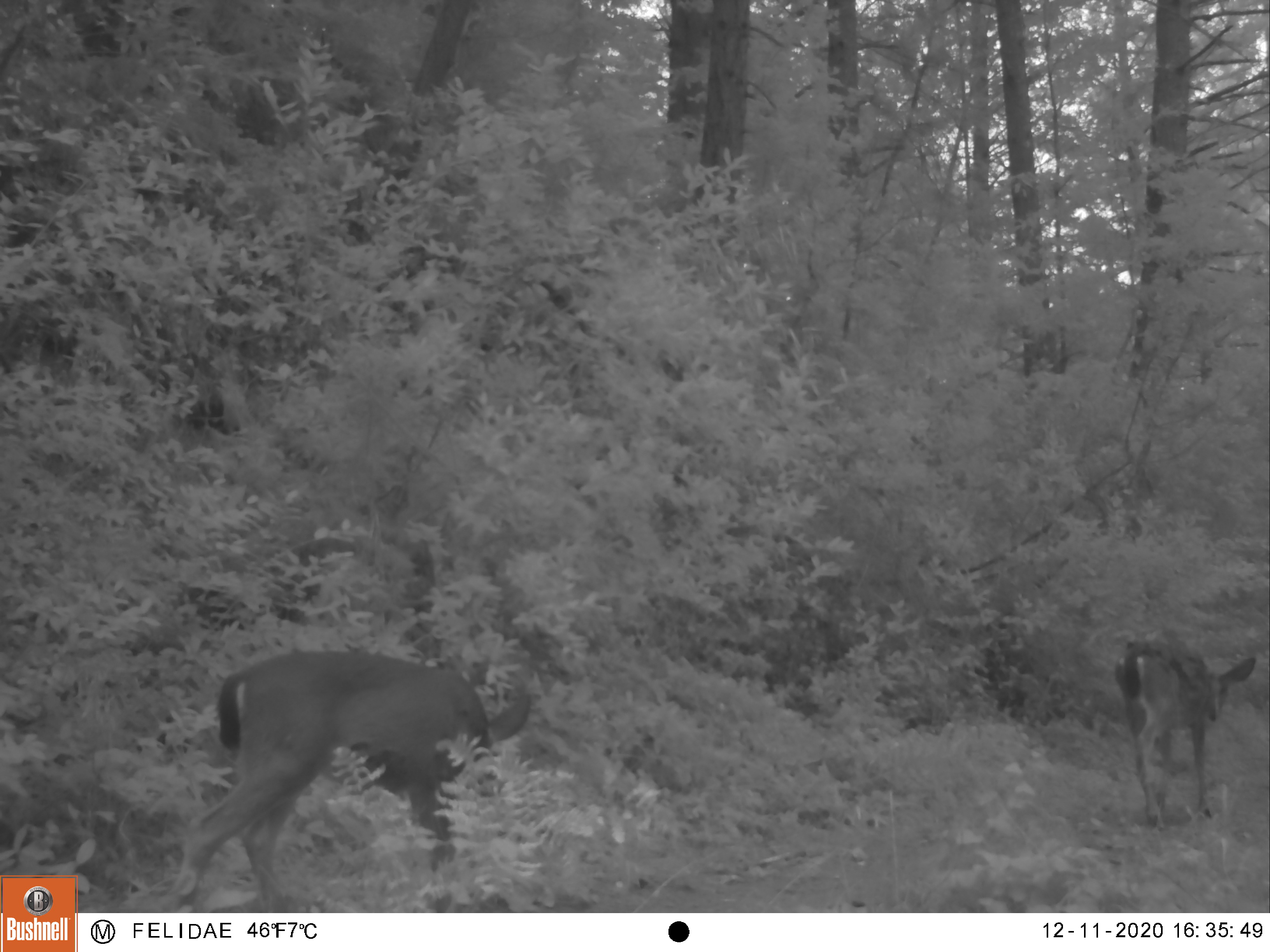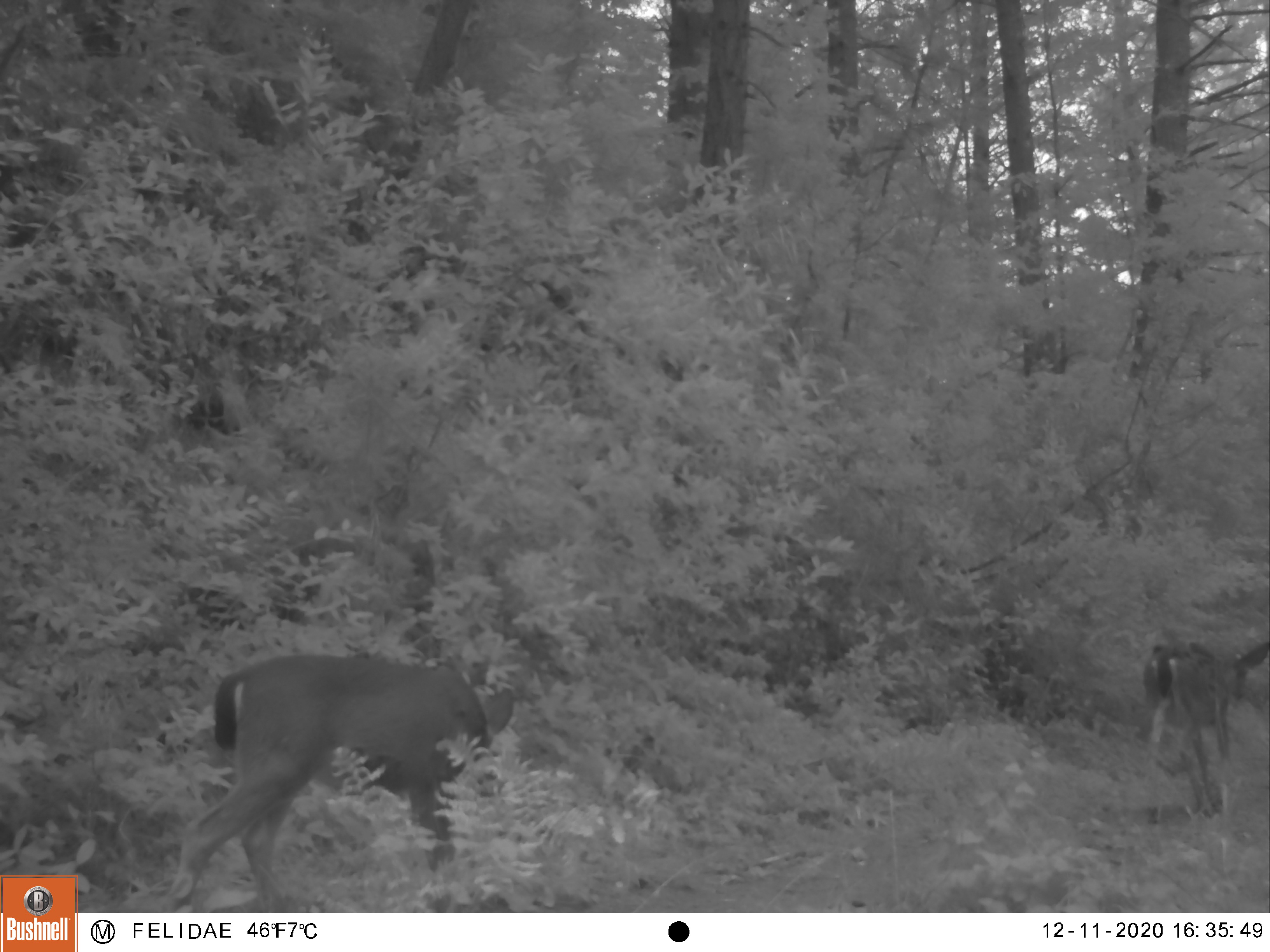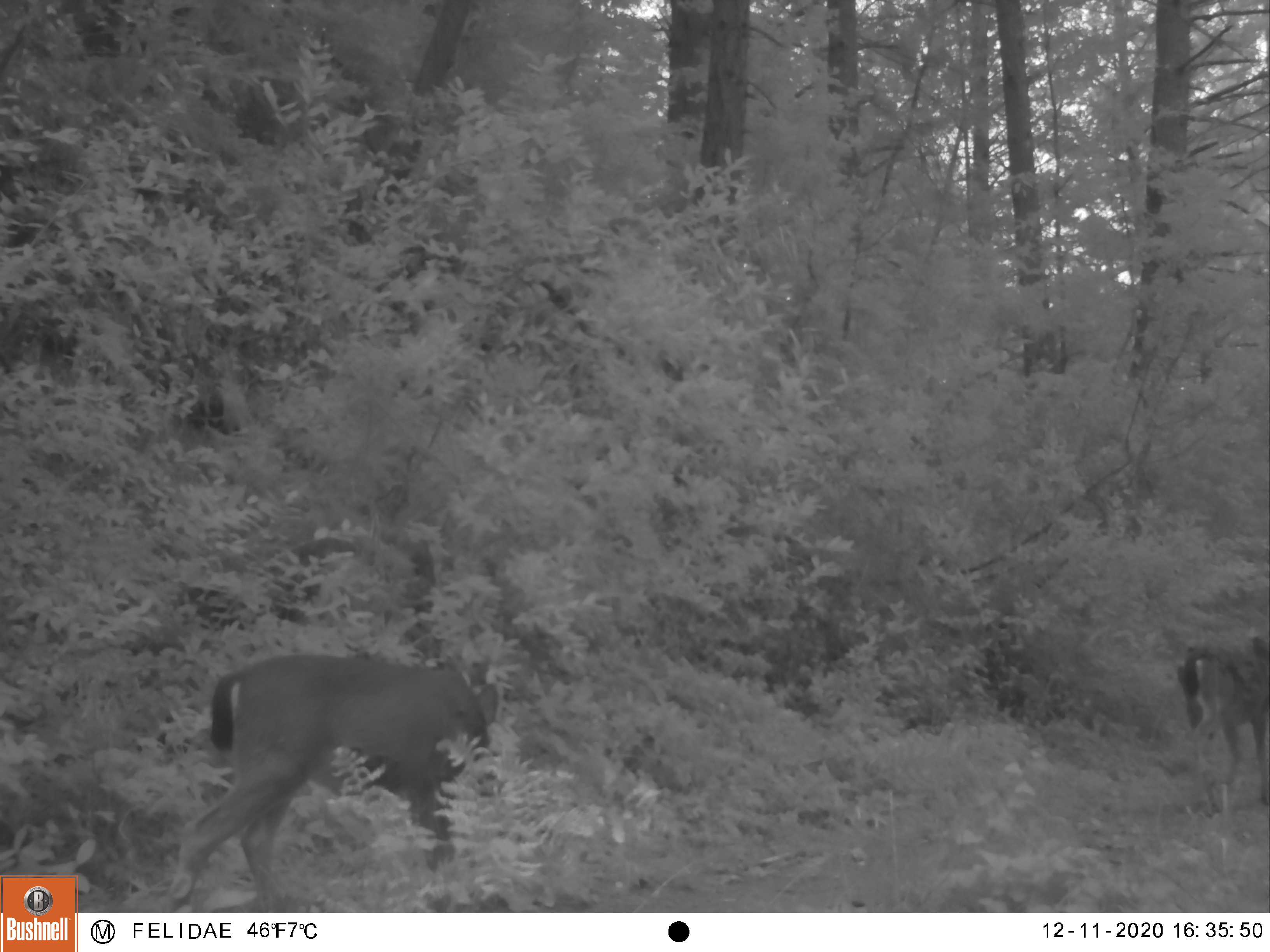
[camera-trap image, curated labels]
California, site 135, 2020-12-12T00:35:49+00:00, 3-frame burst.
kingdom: Animalia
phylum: Chordata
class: Mammalia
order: Artiodactyla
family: Cervidae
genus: Odocoileus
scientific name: Odocoileus hemionus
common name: mule deer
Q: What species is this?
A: Mule deer (Odocoileus hemionus).